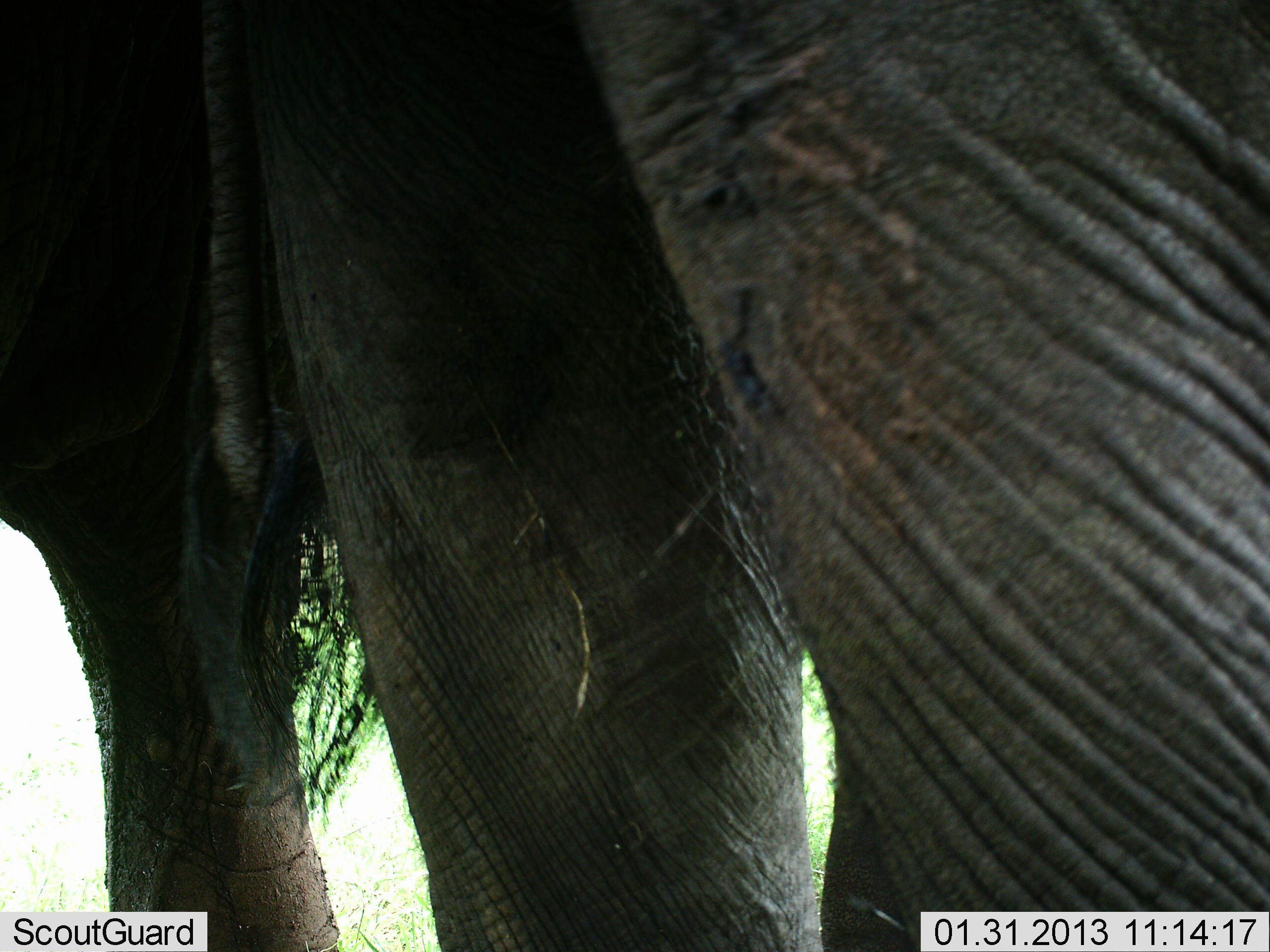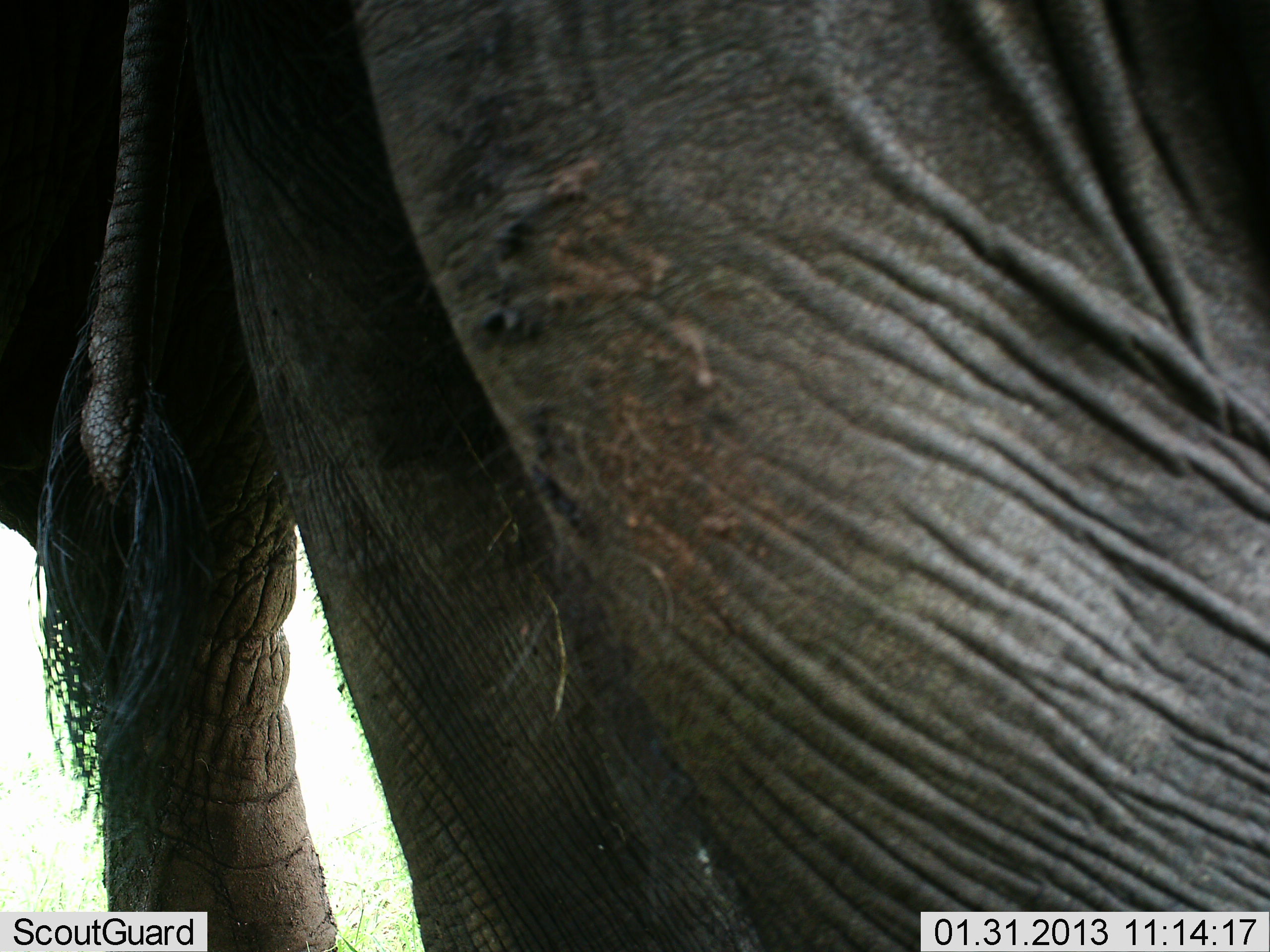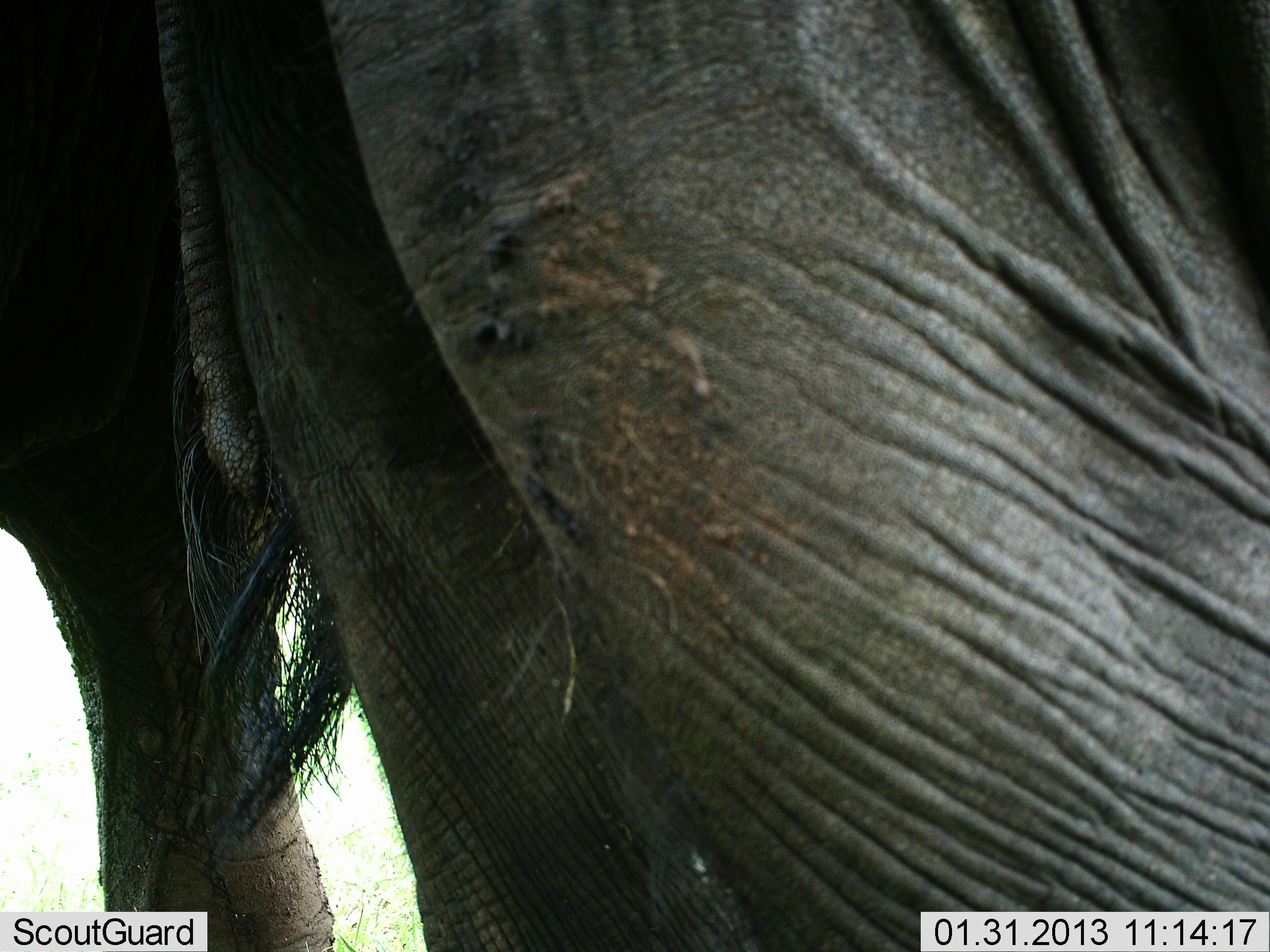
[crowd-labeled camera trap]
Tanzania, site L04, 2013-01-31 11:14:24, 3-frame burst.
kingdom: Animalia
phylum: Chordata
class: Mammalia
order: Proboscidea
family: Elephantidae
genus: Loxodonta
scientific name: Loxodonta africana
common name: african bush elephant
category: elephant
Elephant (african bush elephant) (Loxodonta africana), count 1. Behavior (volunteer vote fractions): standing 89%, resting 0%, moving 5%, interacting 0%. Young present (vote fraction): 0%. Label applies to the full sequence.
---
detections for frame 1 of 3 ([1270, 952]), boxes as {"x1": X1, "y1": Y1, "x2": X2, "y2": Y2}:
animal: {"x1": 2, "y1": 2, "x2": 1270, "y2": 950}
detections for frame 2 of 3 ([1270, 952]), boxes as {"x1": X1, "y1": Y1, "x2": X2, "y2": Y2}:
animal: {"x1": 0, "y1": 0, "x2": 1270, "y2": 952}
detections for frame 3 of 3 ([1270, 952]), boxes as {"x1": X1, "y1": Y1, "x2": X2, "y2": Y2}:
animal: {"x1": 0, "y1": 0, "x2": 1270, "y2": 952}